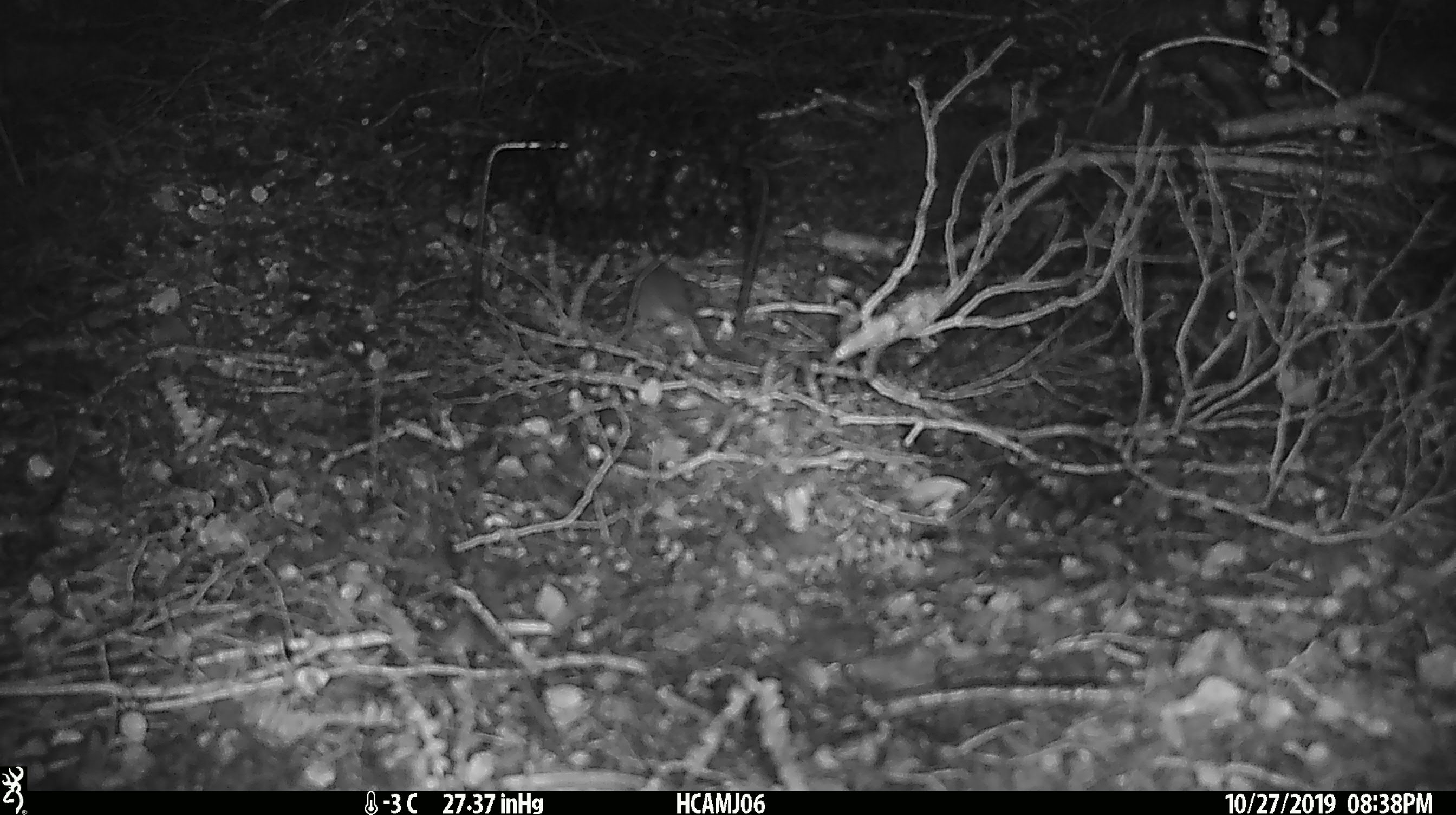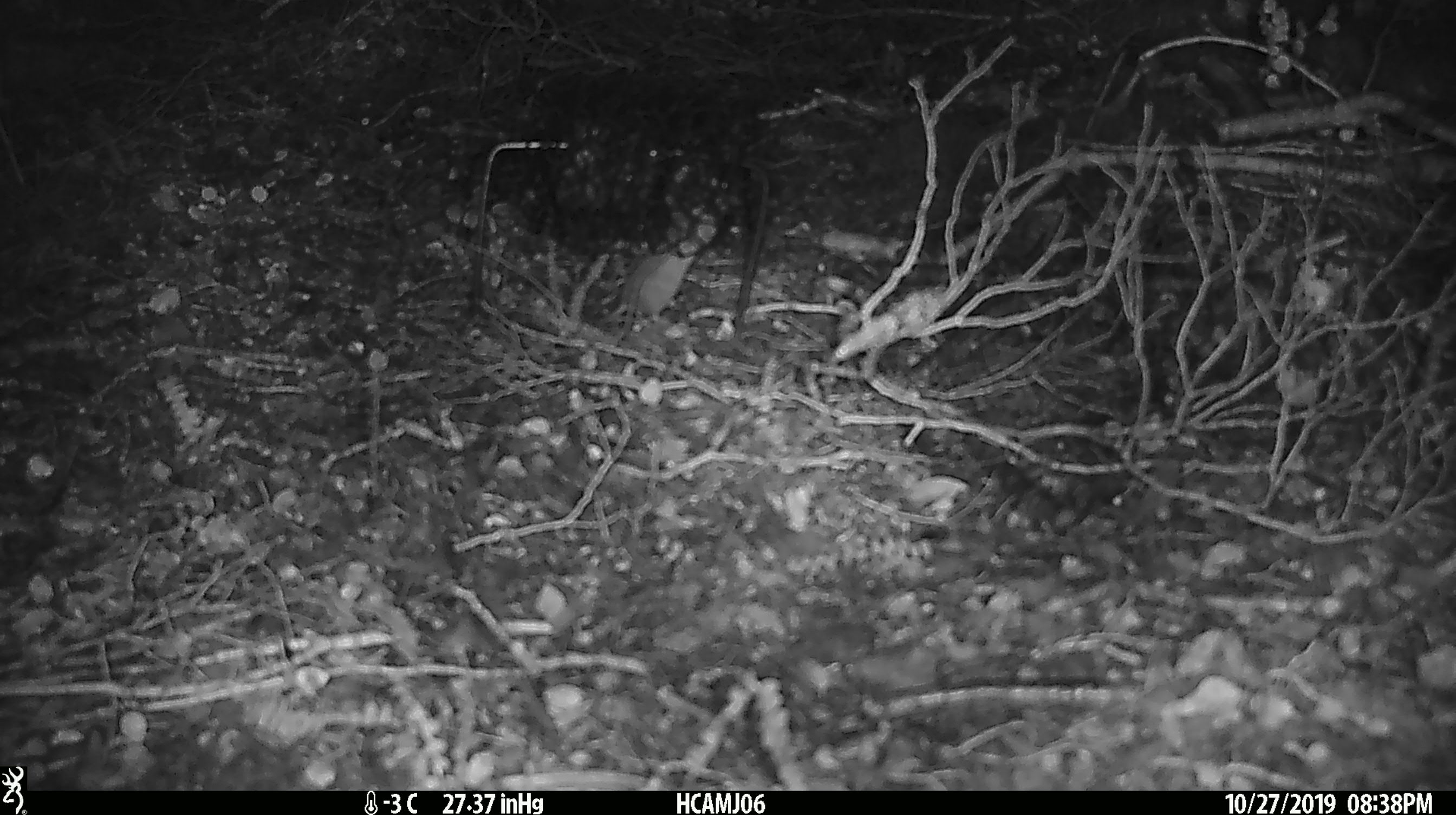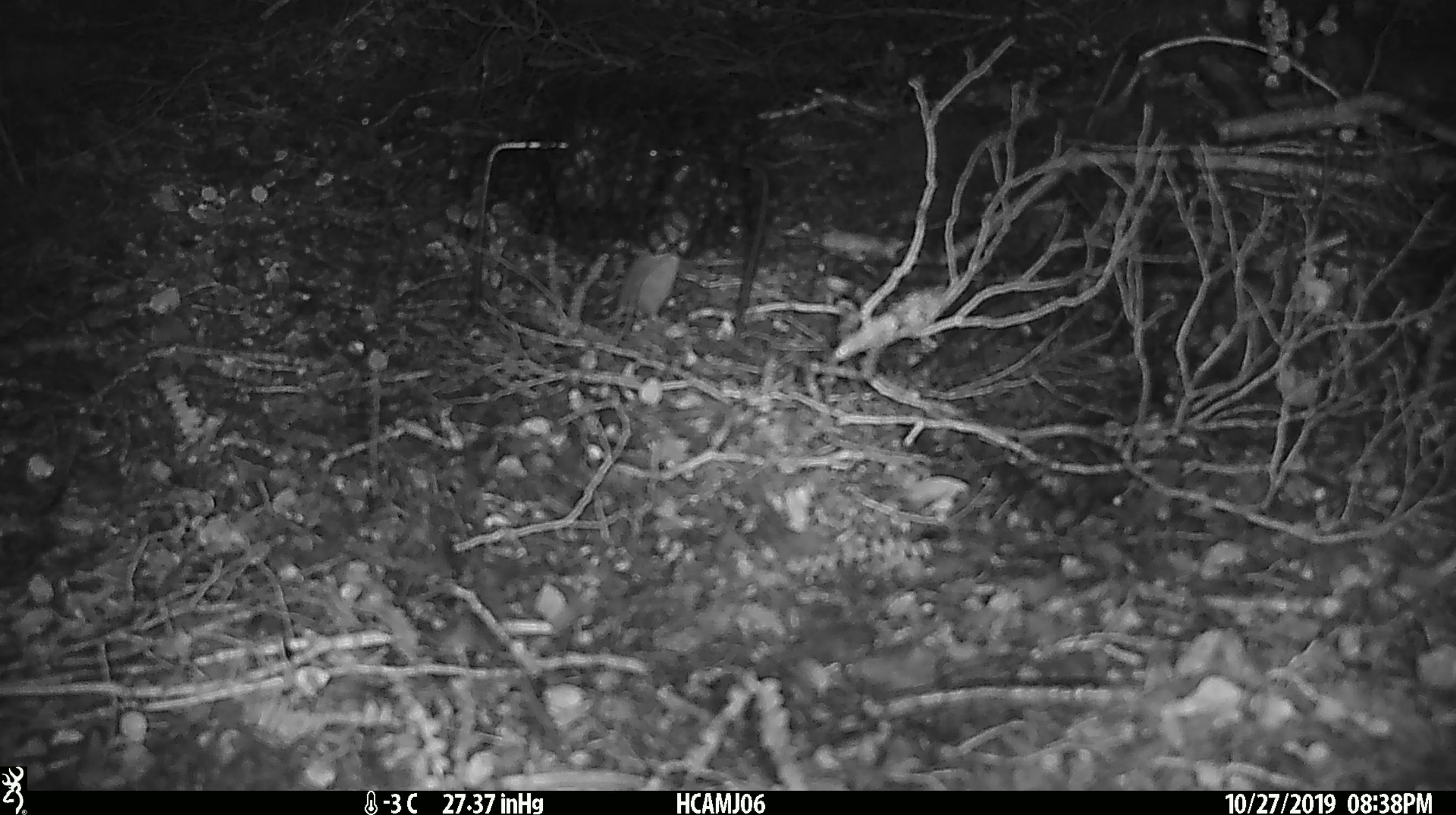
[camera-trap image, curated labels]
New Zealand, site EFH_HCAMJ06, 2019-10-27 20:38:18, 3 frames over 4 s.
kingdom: Animalia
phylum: Chordata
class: Mammalia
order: Rodentia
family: Muridae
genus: Mus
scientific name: Mus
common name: mouse